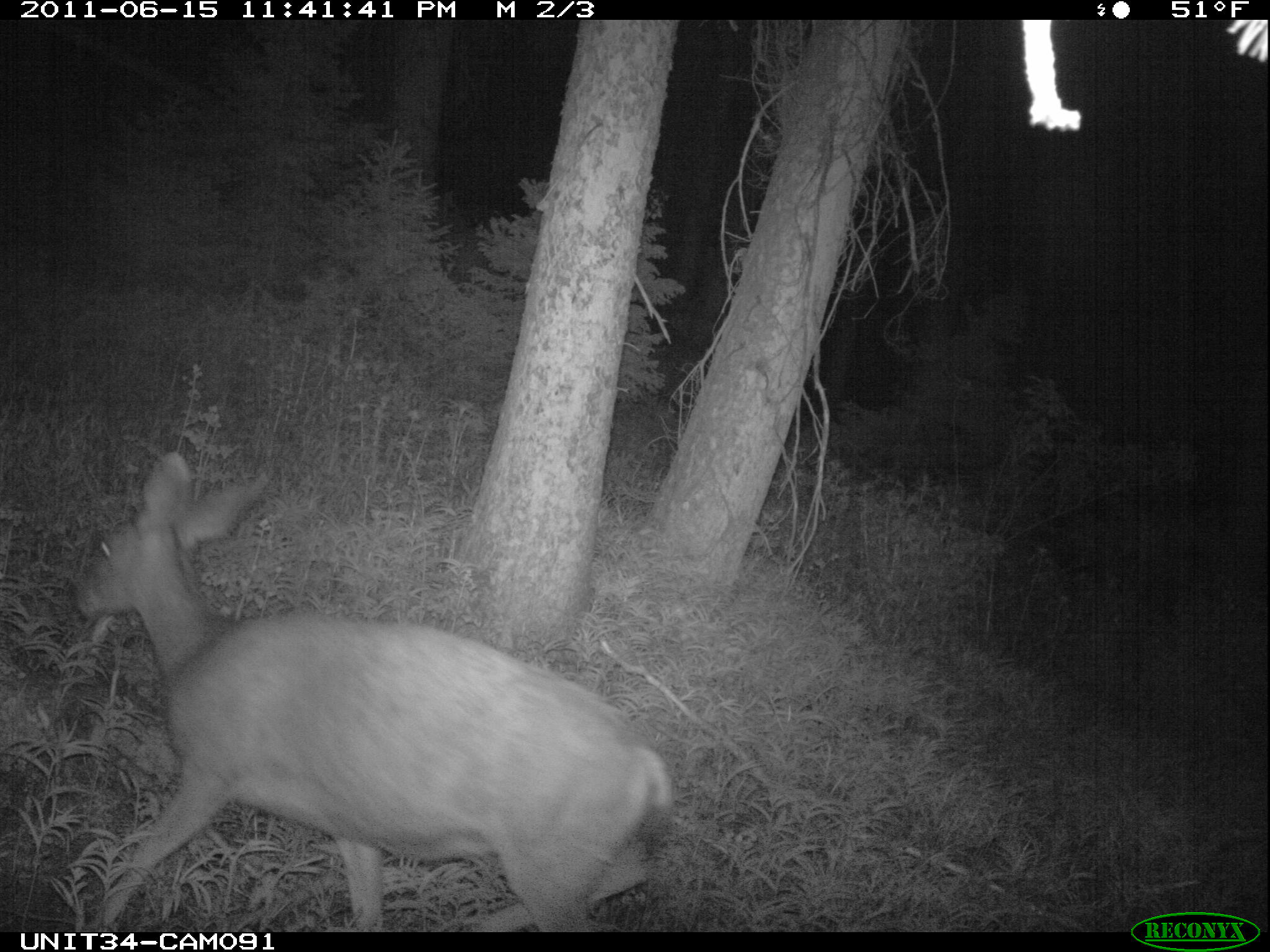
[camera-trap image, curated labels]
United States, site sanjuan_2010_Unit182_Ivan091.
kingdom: Animalia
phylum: Chordata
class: Mammalia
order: Artiodactyla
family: Cervidae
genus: Odocoileus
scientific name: Odocoileus hemionus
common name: mule deer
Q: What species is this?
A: Odocoileus hemionus (mule deer).